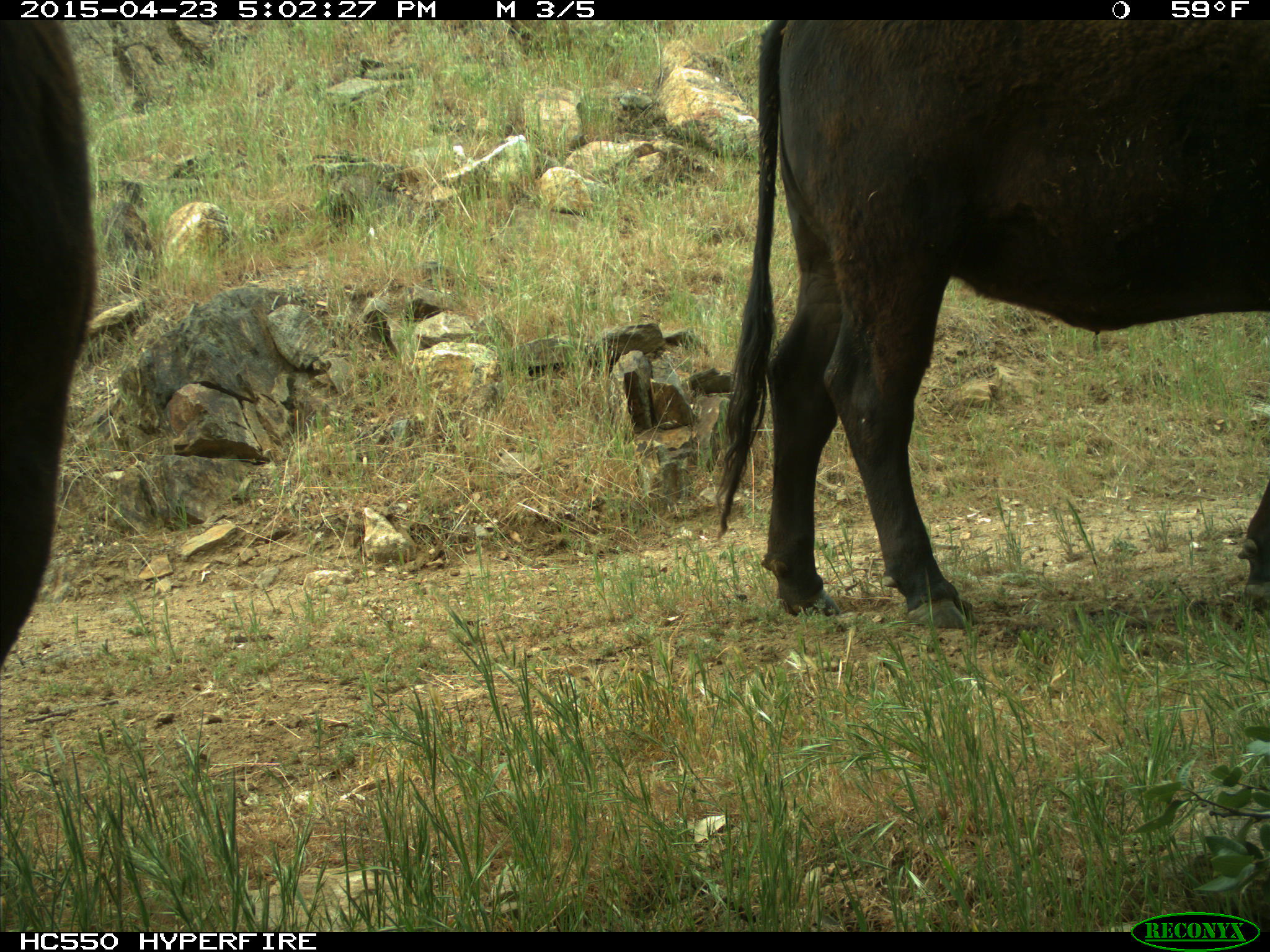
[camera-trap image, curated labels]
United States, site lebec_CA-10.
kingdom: Animalia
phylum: Chordata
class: Mammalia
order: Artiodactyla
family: Bovidae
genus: Bos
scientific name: Bos taurus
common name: domestic cow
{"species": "Bos taurus (domestic cow)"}